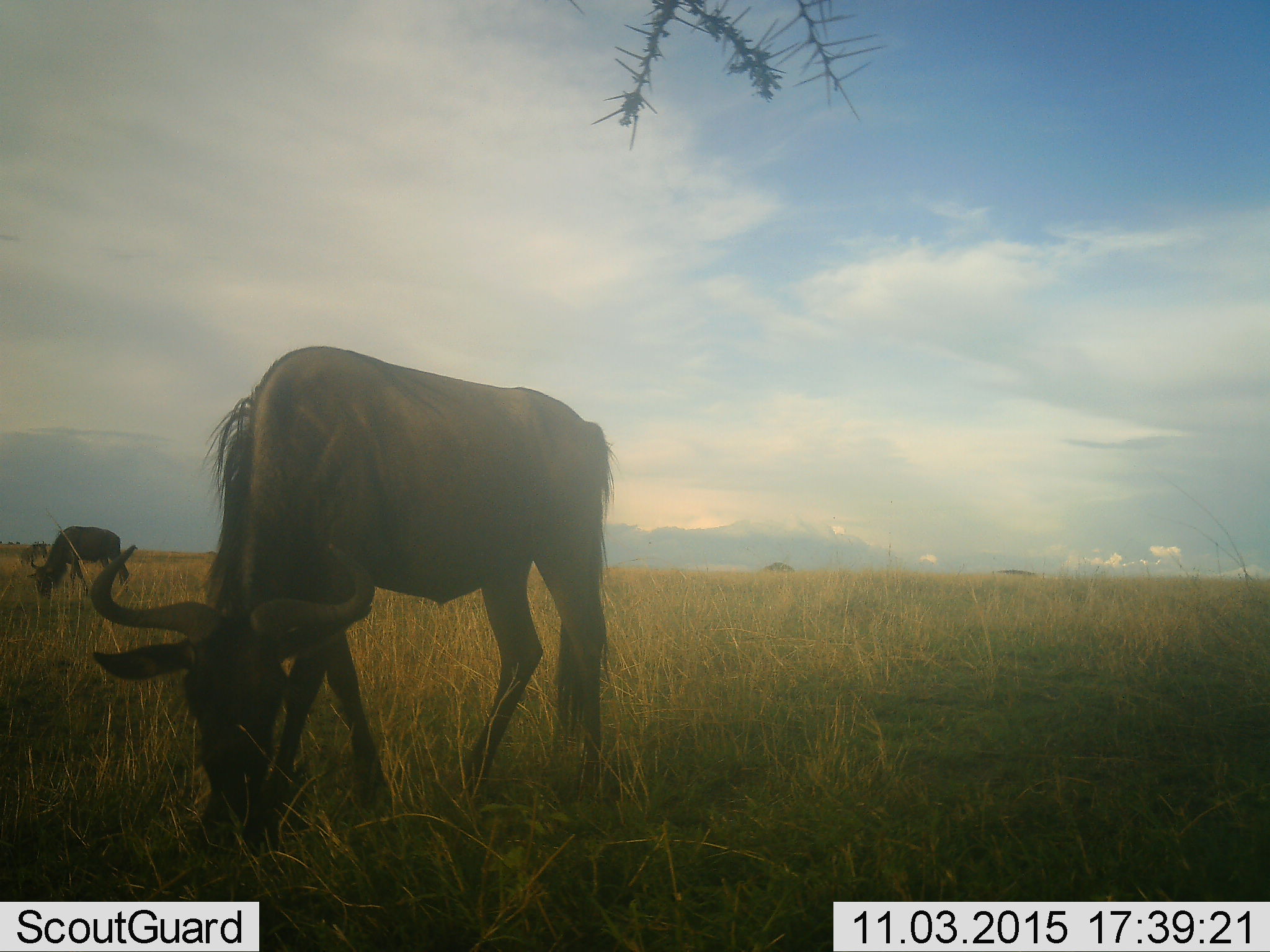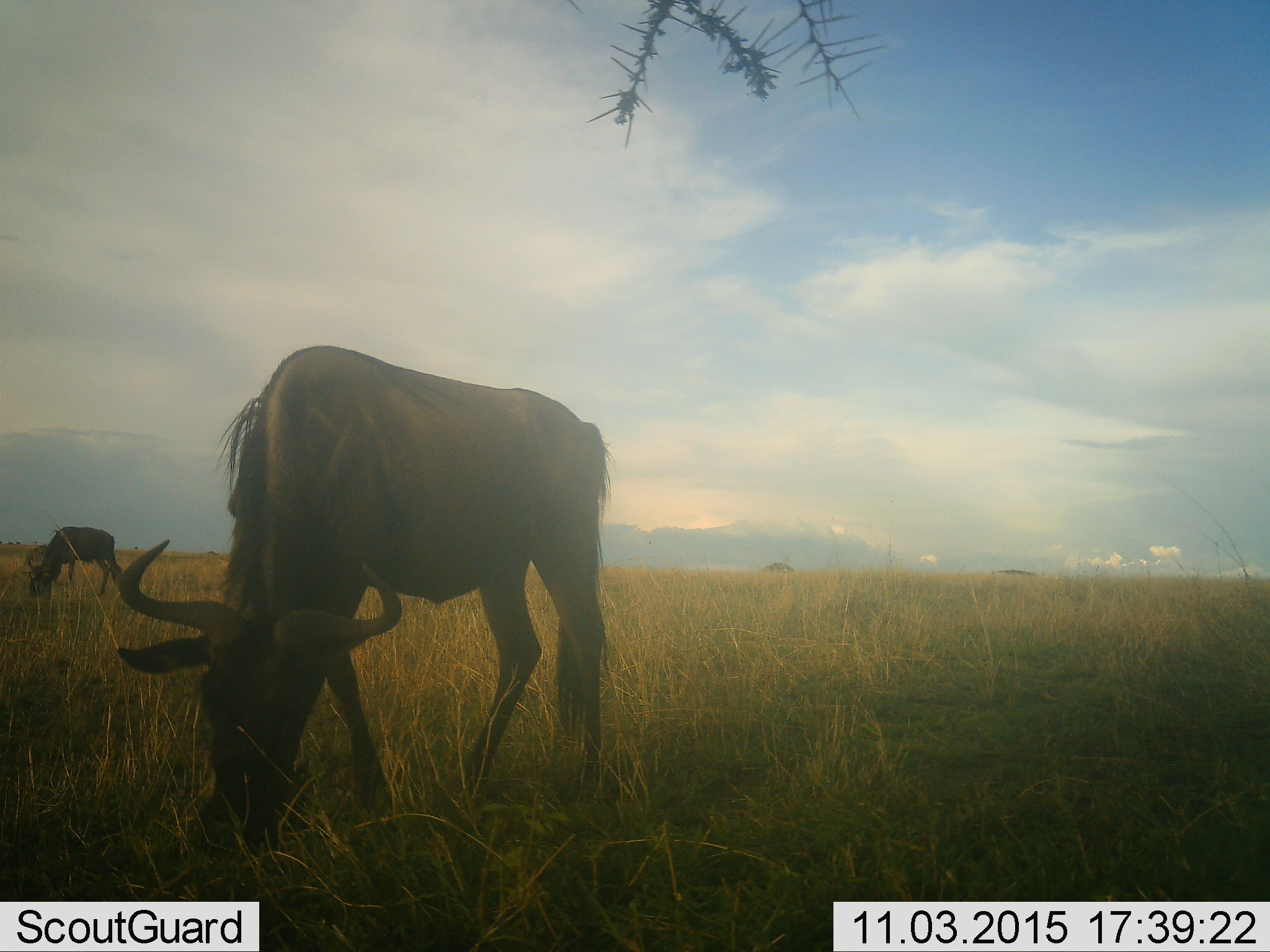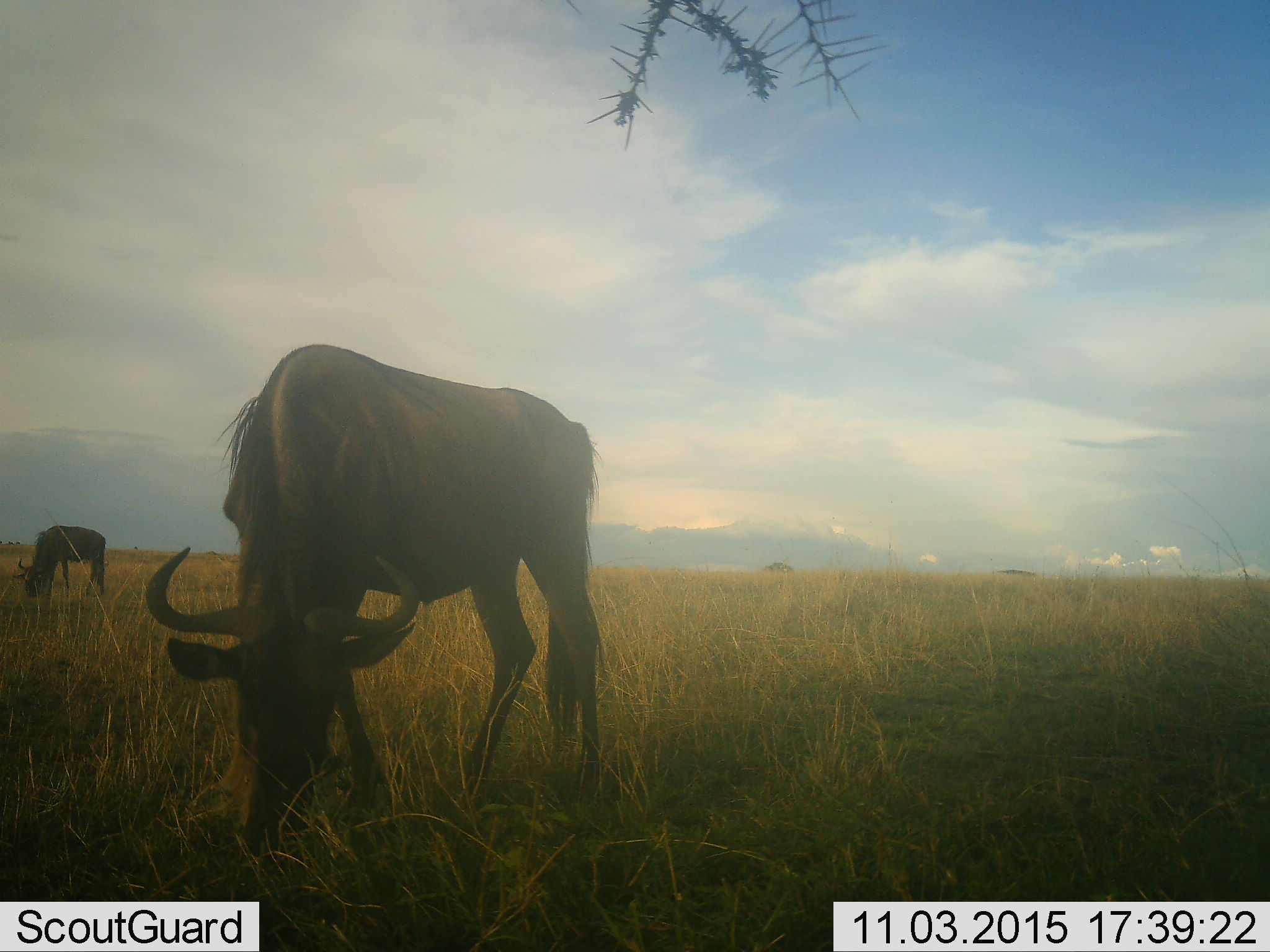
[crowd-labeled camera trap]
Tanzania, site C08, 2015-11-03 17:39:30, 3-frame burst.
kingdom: Animalia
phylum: Chordata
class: Mammalia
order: Artiodactyla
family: Bovidae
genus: Connochaetes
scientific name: Connochaetes taurinus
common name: blue wildebeest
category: wildebeest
Wildebeest (blue wildebeest) (Connochaetes taurinus), count 3. Behavior (volunteer vote fractions): standing 13%, resting 0%, moving 27%, interacting 0%. Young present (vote fraction): 0%. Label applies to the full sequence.